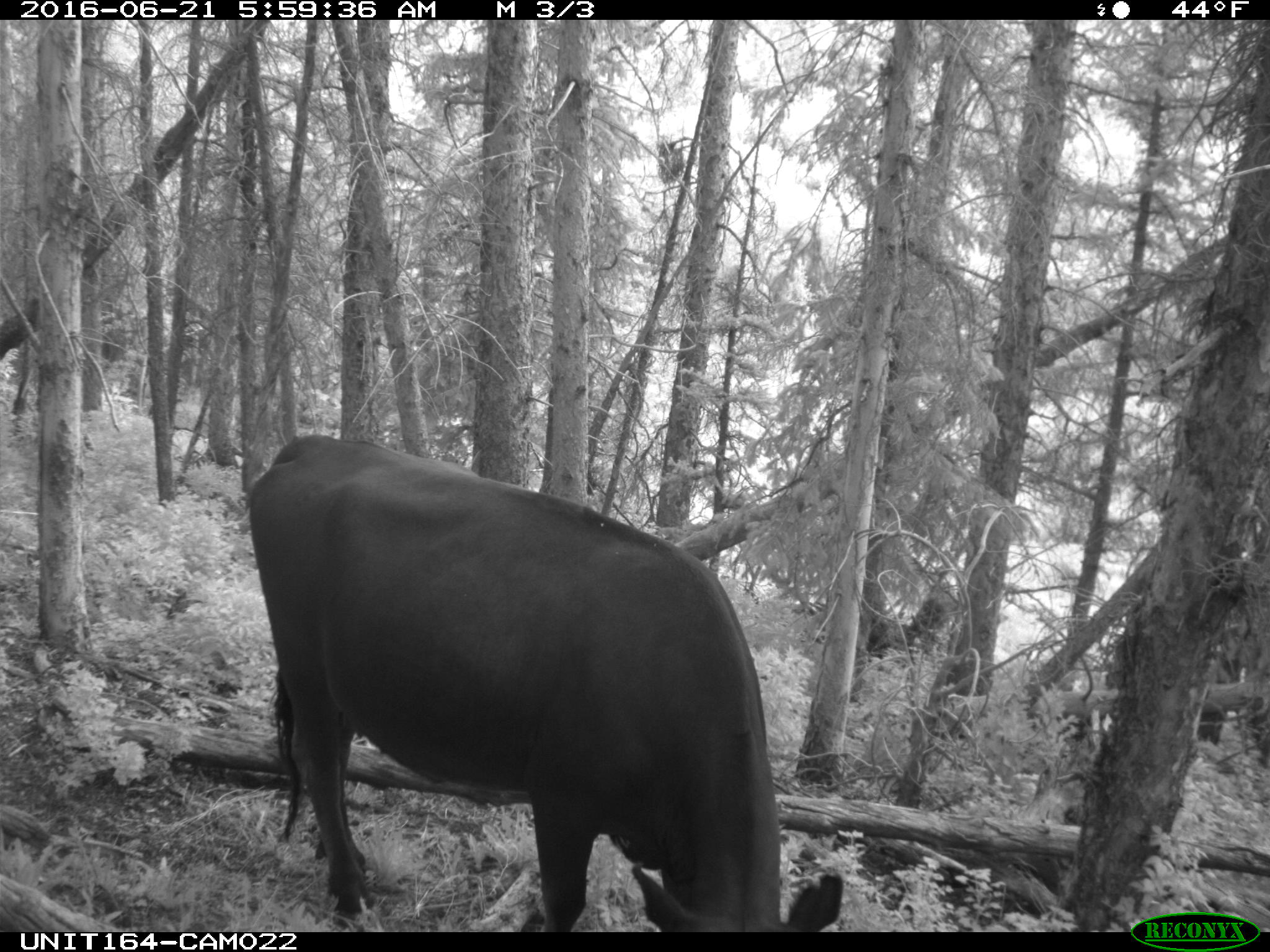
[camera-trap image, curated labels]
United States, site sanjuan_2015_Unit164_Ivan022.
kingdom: Animalia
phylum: Chordata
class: Mammalia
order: Artiodactyla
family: Bovidae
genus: Bos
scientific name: Bos taurus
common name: domestic cow